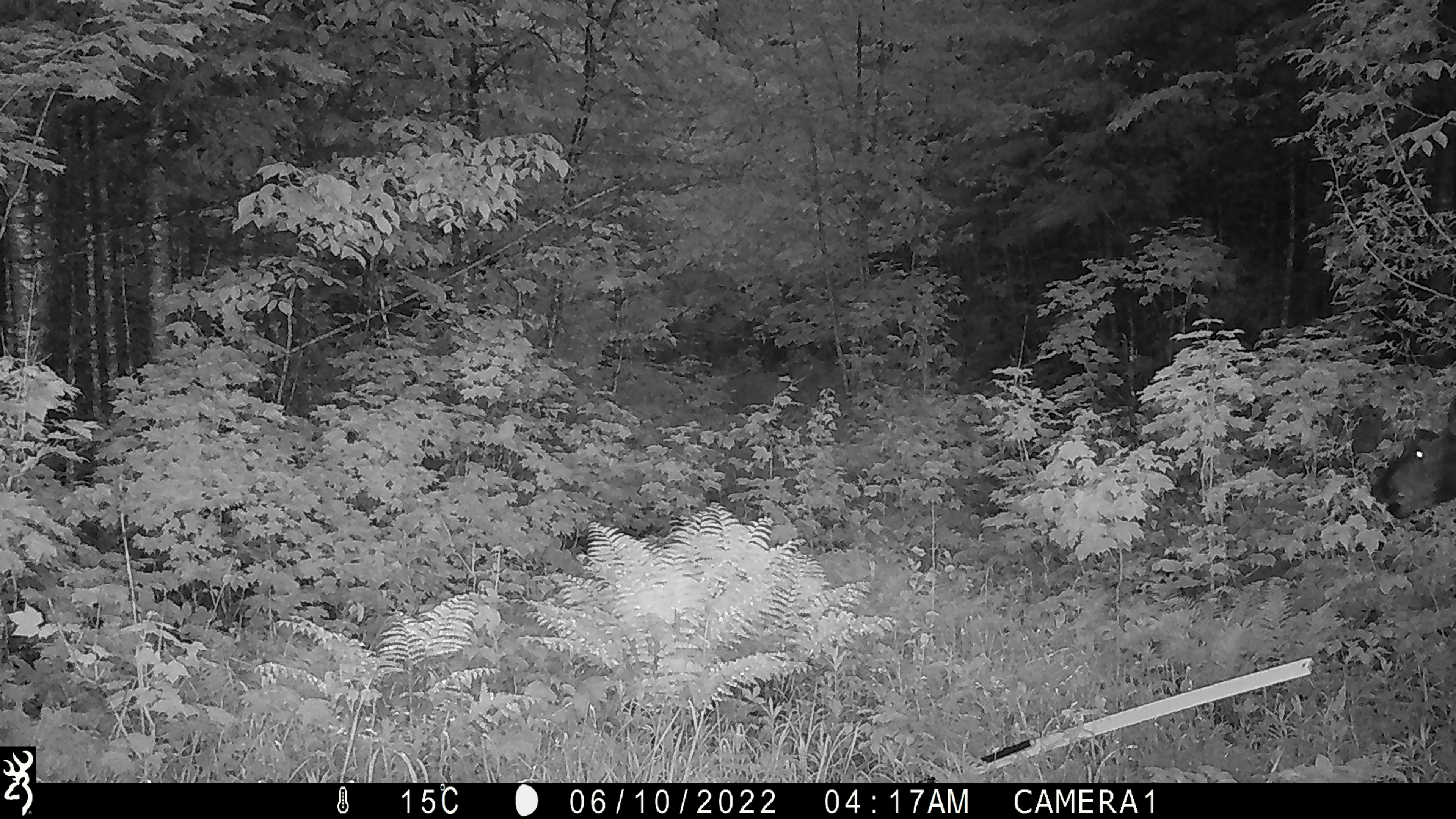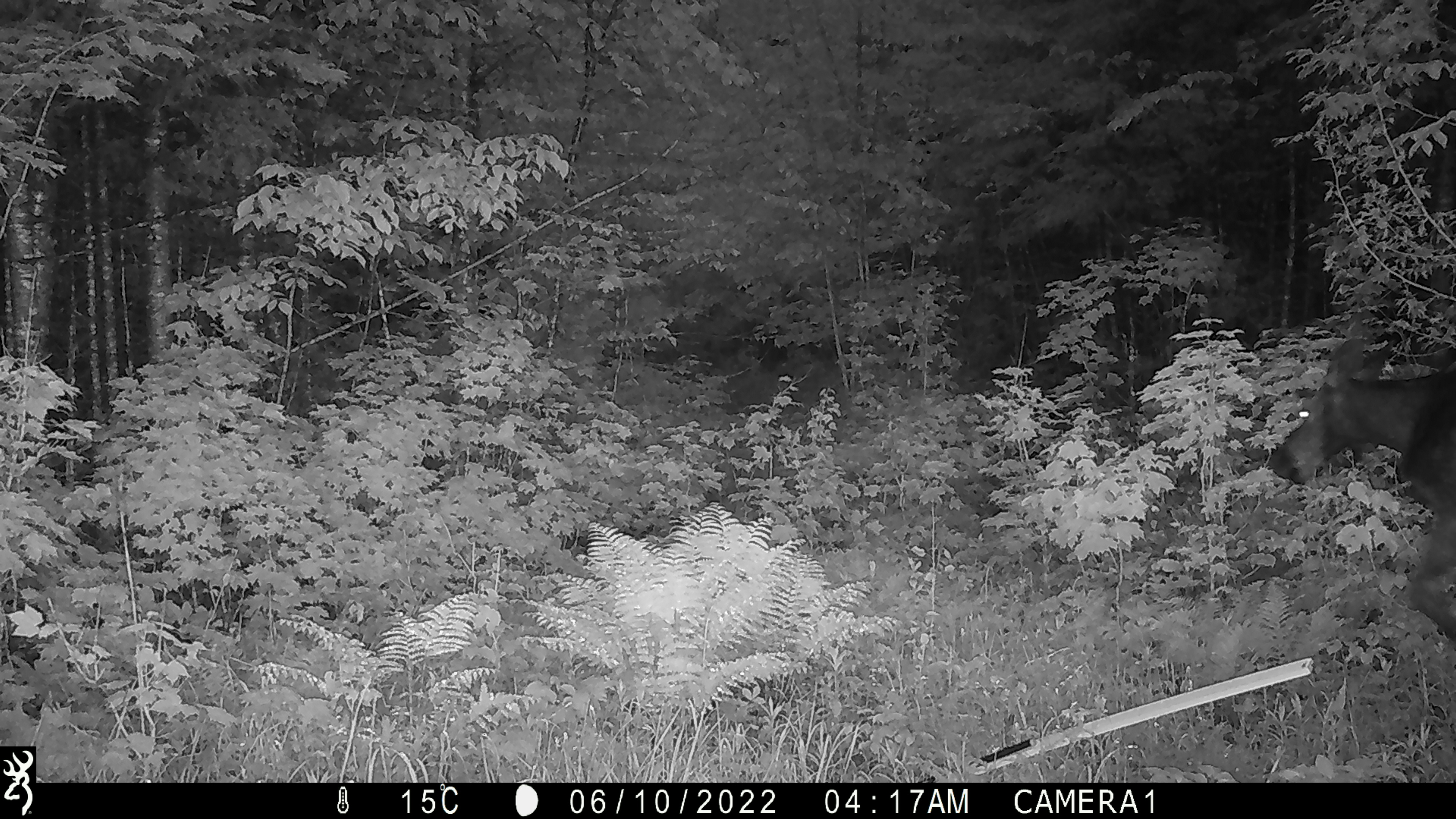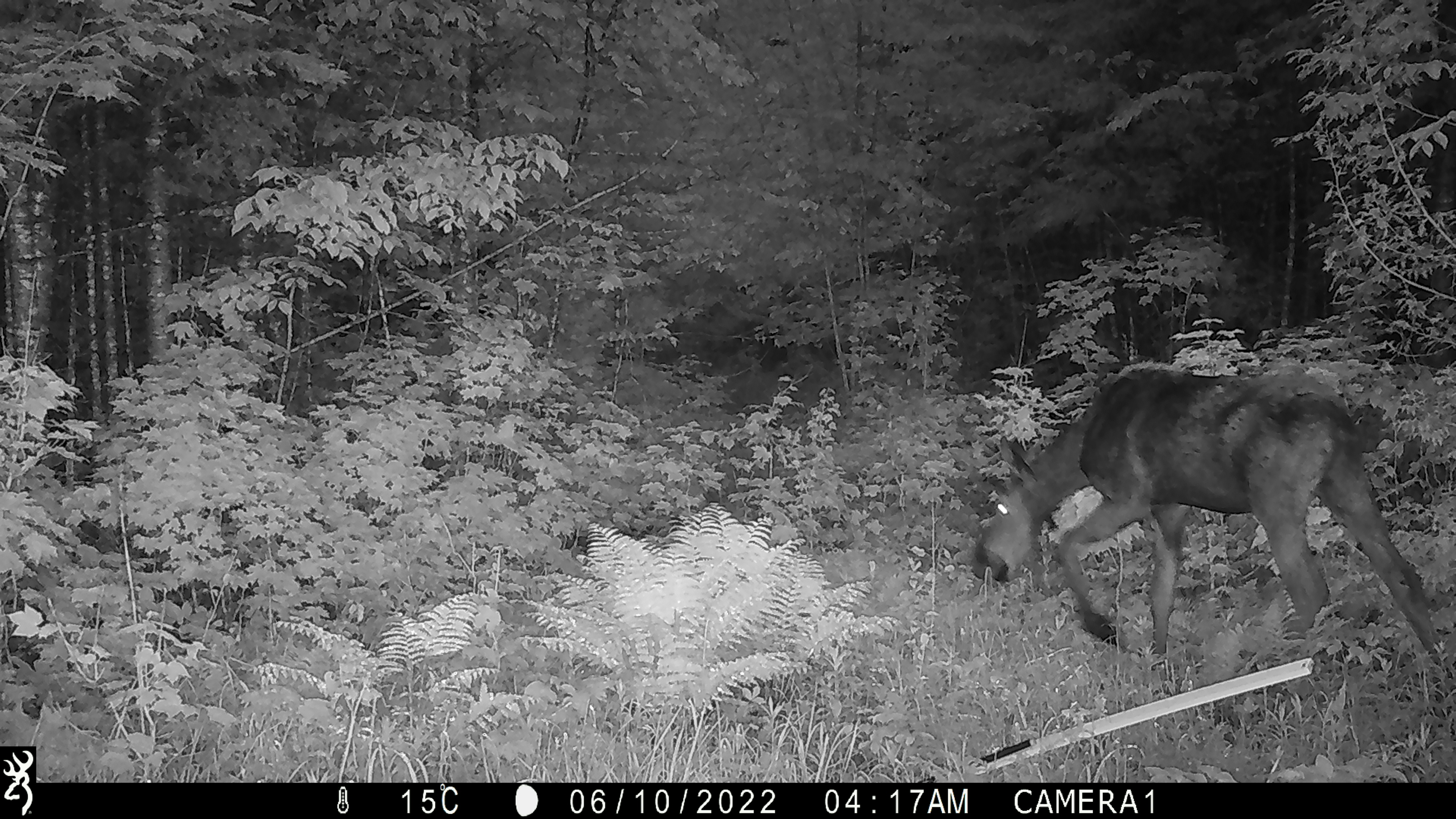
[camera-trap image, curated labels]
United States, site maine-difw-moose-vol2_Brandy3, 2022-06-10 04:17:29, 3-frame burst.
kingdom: Animalia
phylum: Chordata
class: Mammalia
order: Artiodactyla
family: Cervidae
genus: Alces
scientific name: Alces alces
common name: moose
Moose (Alces alces).